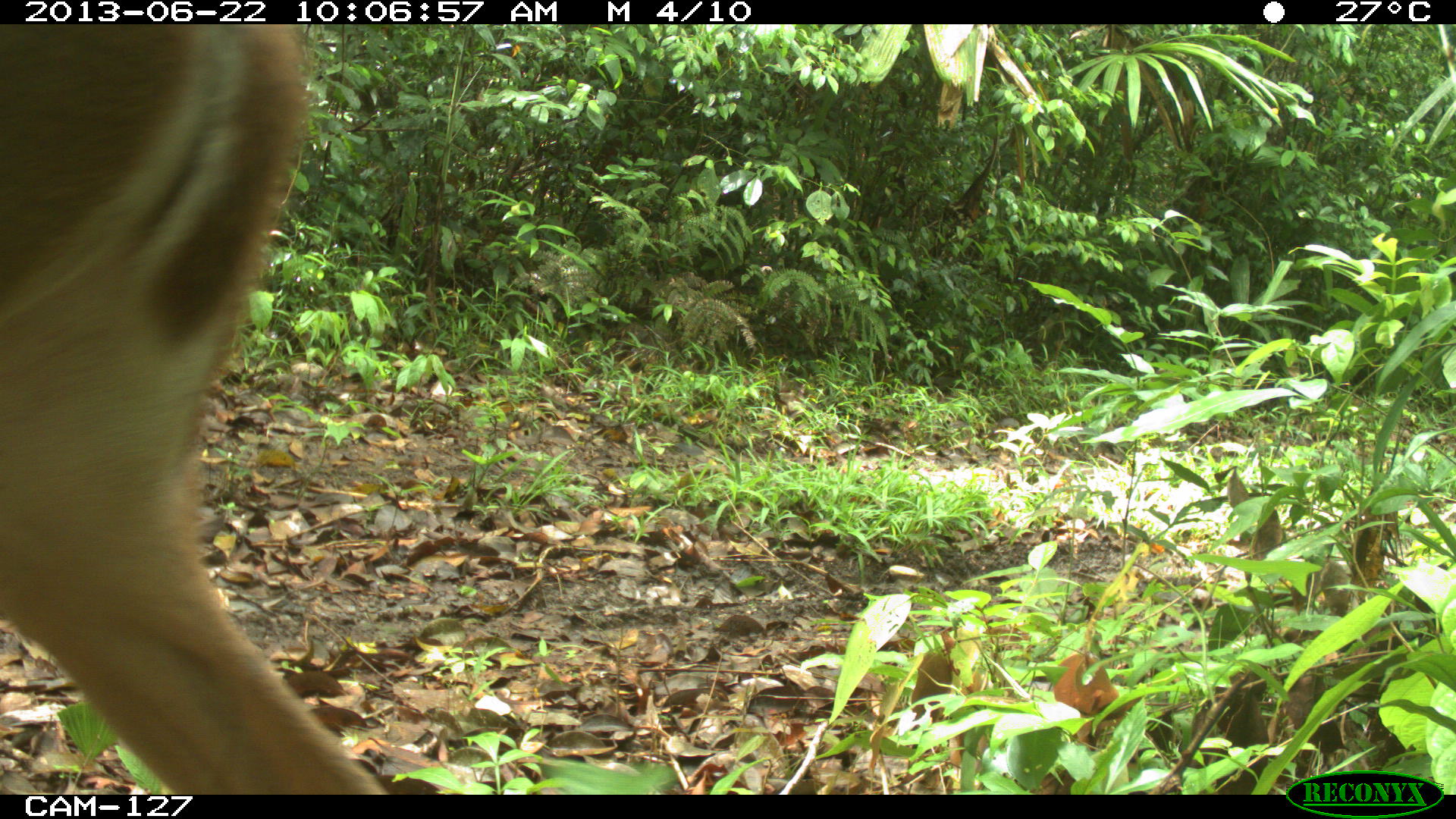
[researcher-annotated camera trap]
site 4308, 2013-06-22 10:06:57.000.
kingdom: Animalia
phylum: Chordata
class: Mammalia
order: Artiodactyla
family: Cervidae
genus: Odocoileus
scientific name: Odocoileus virginianus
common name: white-tailed deer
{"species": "Odocoileus virginianus (white-tailed deer)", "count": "1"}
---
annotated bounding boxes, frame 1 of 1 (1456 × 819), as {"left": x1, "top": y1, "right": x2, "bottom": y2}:
odocoileus virginianus: {"left": 0, "top": 24, "right": 389, "bottom": 793}